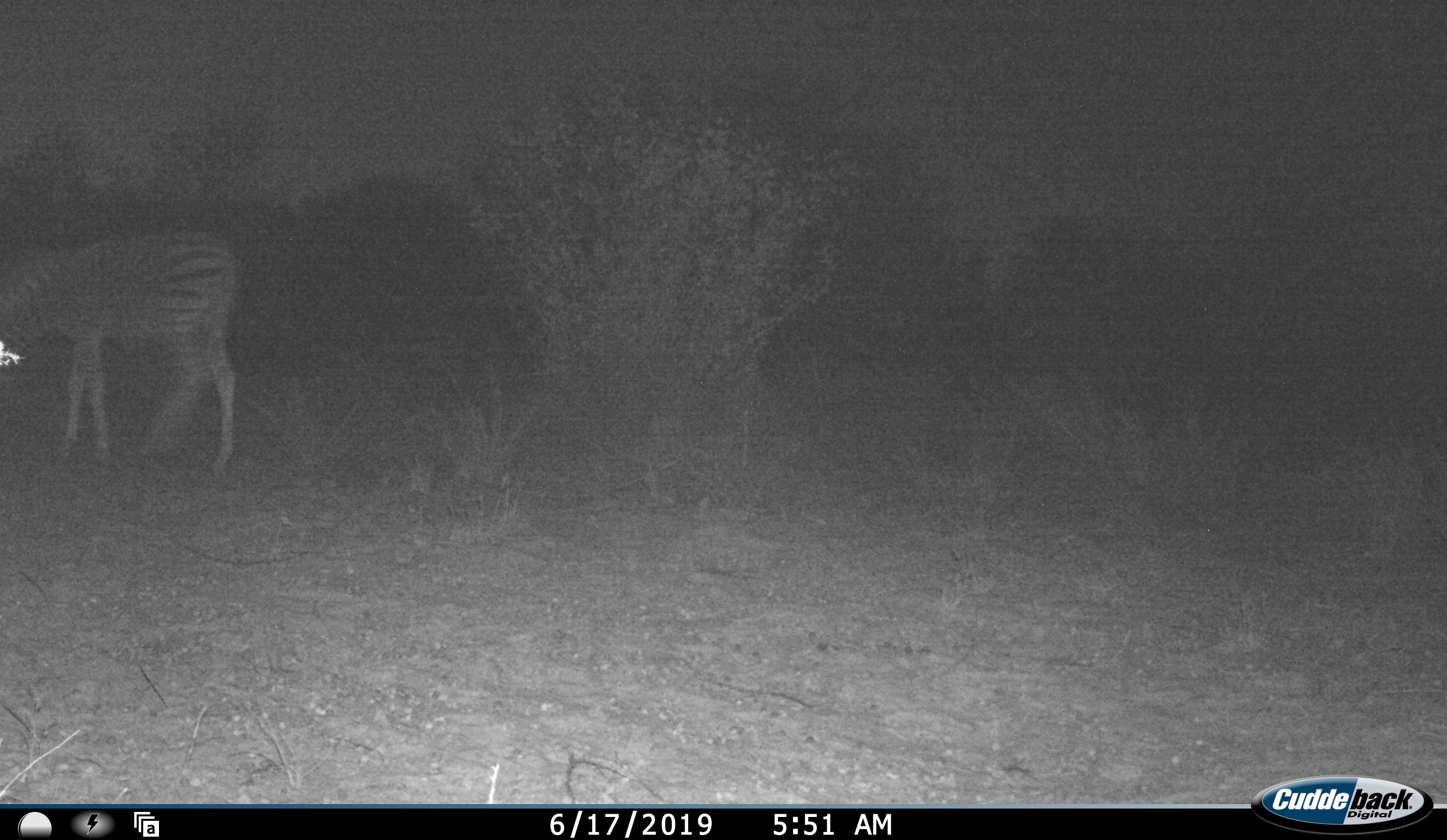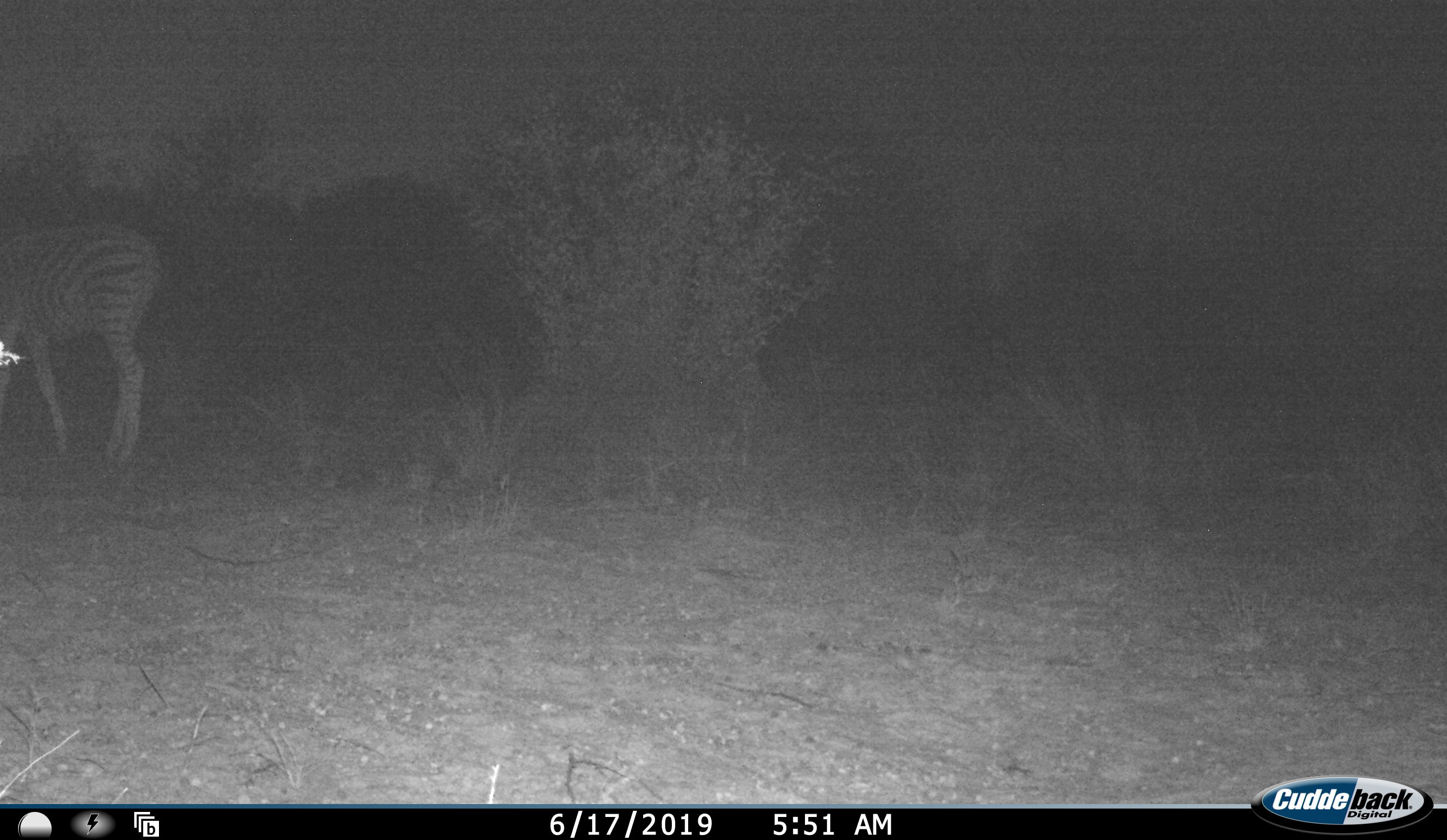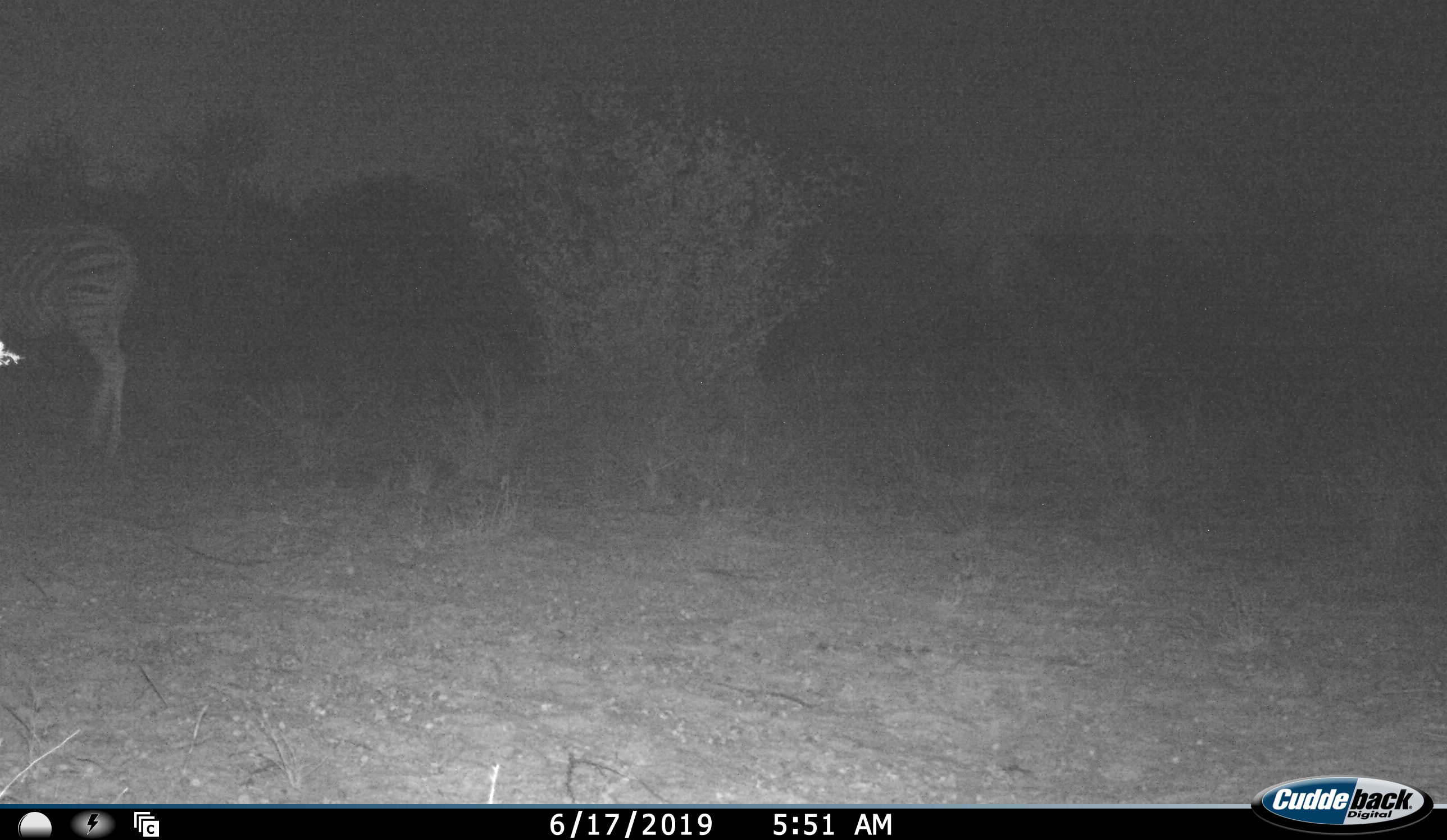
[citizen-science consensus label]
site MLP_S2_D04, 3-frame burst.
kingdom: Animalia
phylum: Chordata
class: Mammalia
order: Perissodactyla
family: Equidae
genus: Equus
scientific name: Equus quagga burchellii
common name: burchell's zebra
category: zebraburchells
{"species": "zebraburchells (burchell's zebra) (Equus quagga burchellii)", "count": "1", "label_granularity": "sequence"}